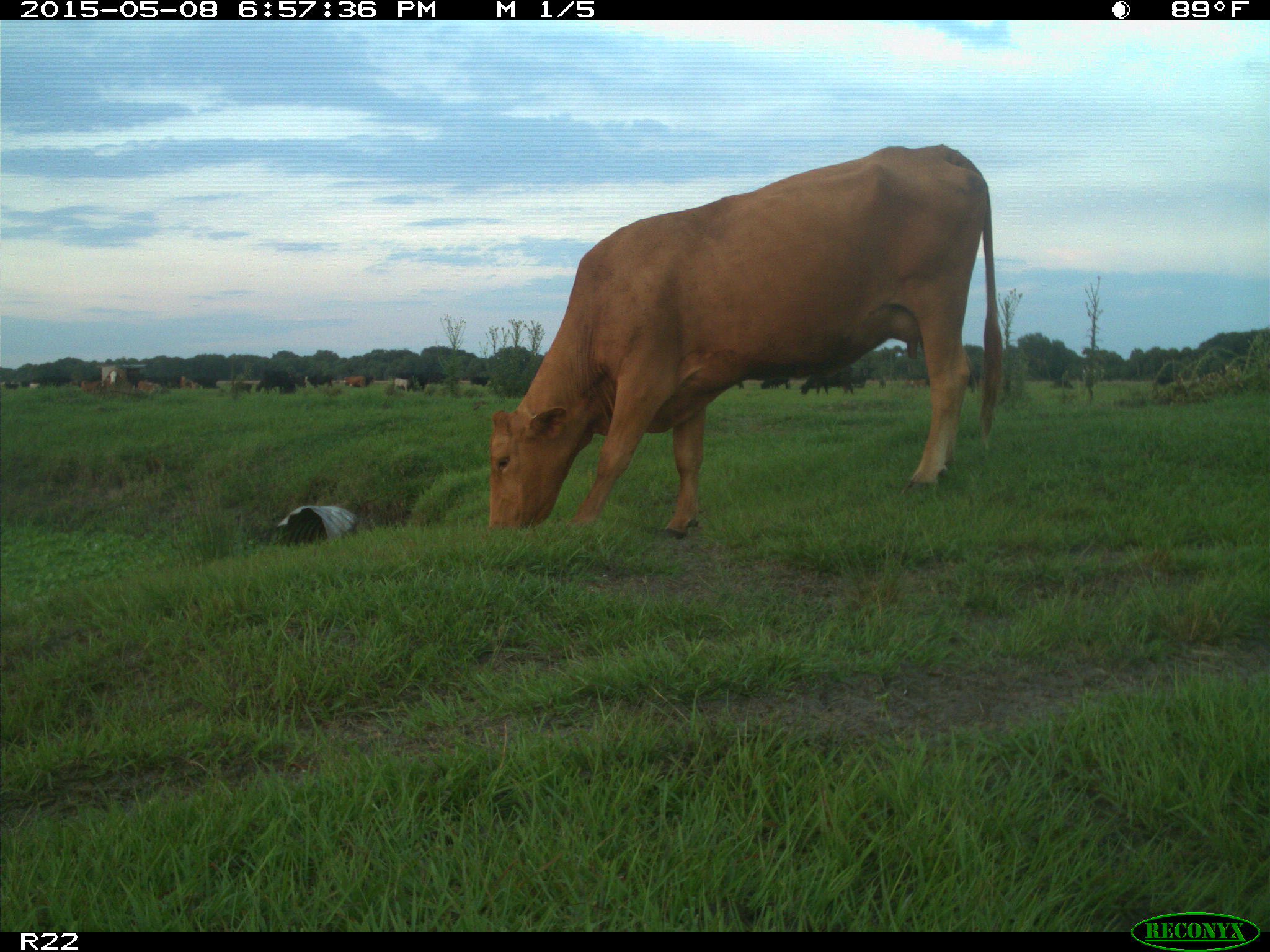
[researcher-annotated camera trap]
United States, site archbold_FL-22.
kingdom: Animalia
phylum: Chordata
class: Mammalia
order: Artiodactyla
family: Bovidae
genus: Bos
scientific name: Bos taurus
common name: domestic cow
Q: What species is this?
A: Bos taurus (domestic cow).